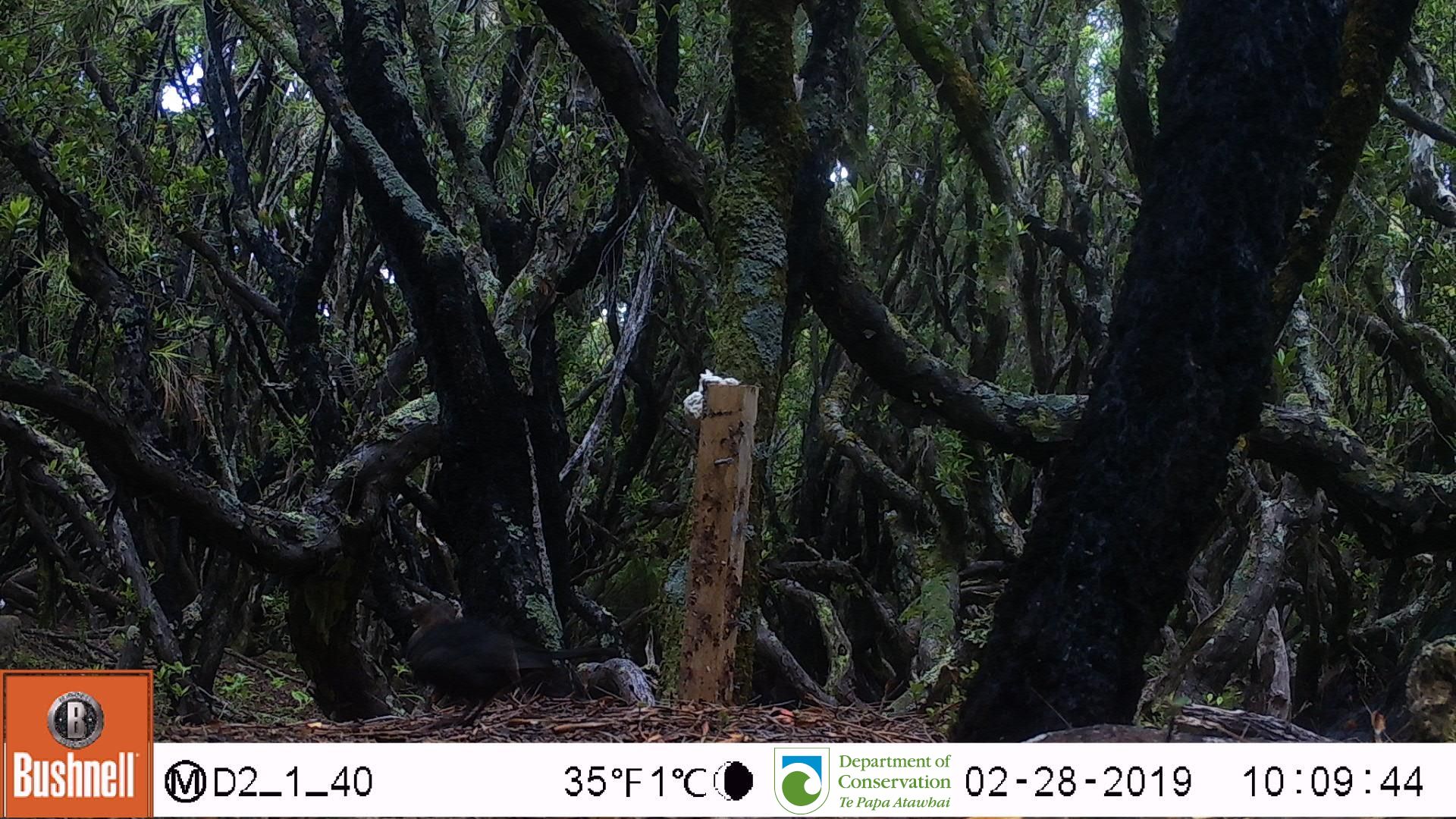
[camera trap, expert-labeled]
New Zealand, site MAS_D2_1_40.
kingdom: Animalia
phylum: Chordata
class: Aves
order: Passeriformes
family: Turdidae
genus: Turdus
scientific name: Turdus merula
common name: eurasian blackbird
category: blackbird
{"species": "blackbird (eurasian blackbird) (Turdus merula)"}